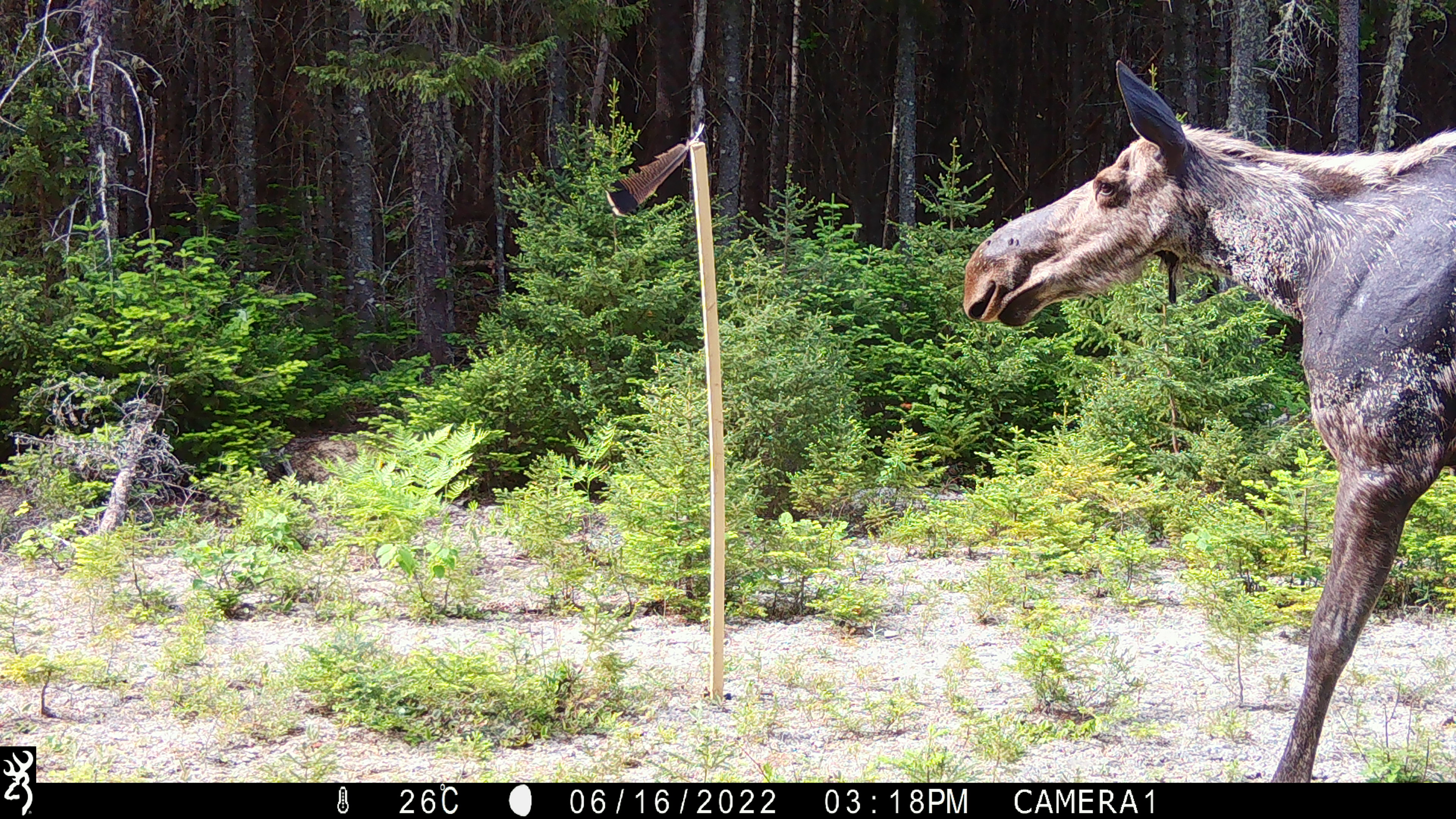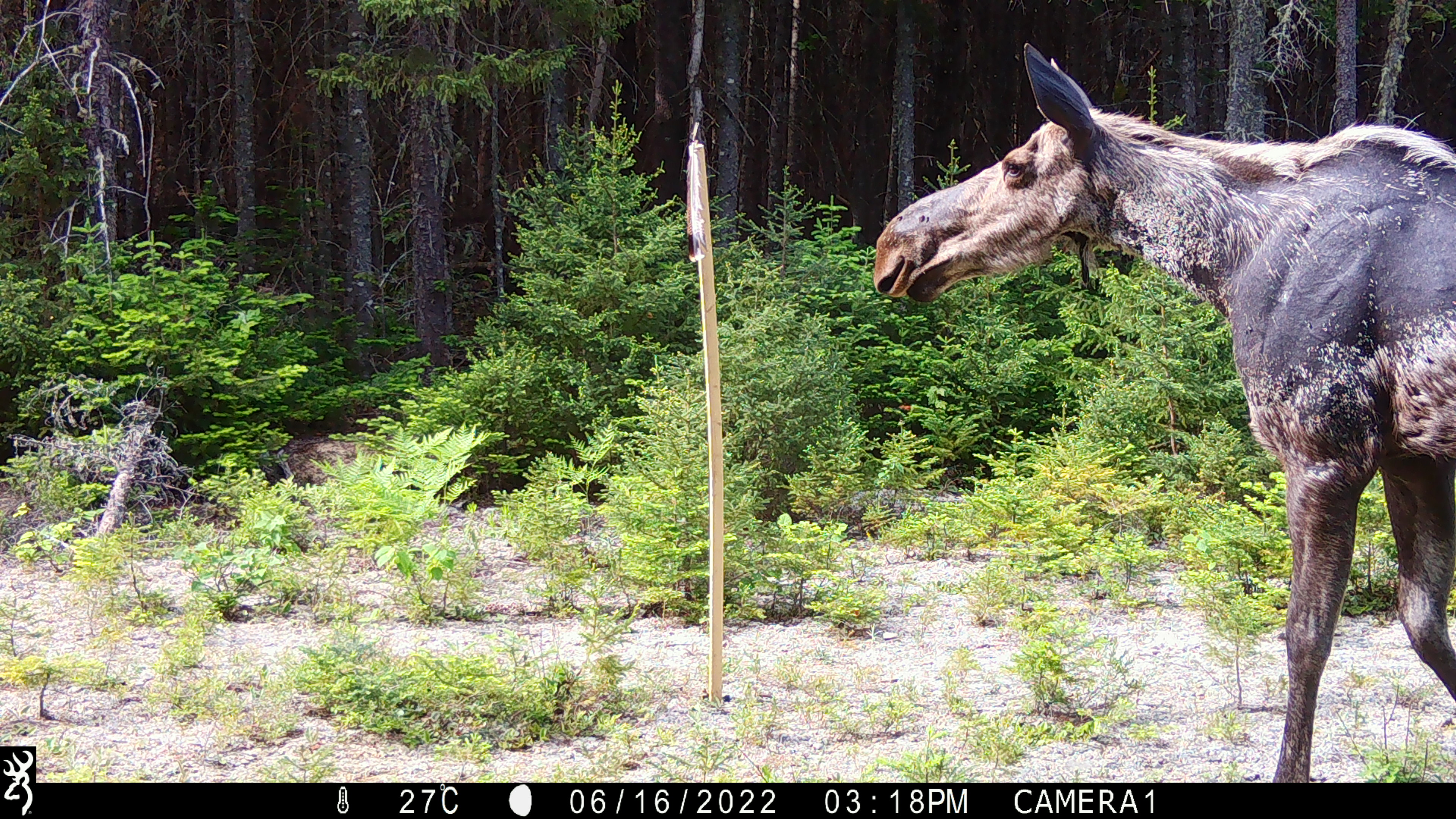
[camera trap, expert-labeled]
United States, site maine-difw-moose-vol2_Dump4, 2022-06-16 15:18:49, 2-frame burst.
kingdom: Animalia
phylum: Chordata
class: Mammalia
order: Artiodactyla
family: Cervidae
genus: Alces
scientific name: Alces alces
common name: moose